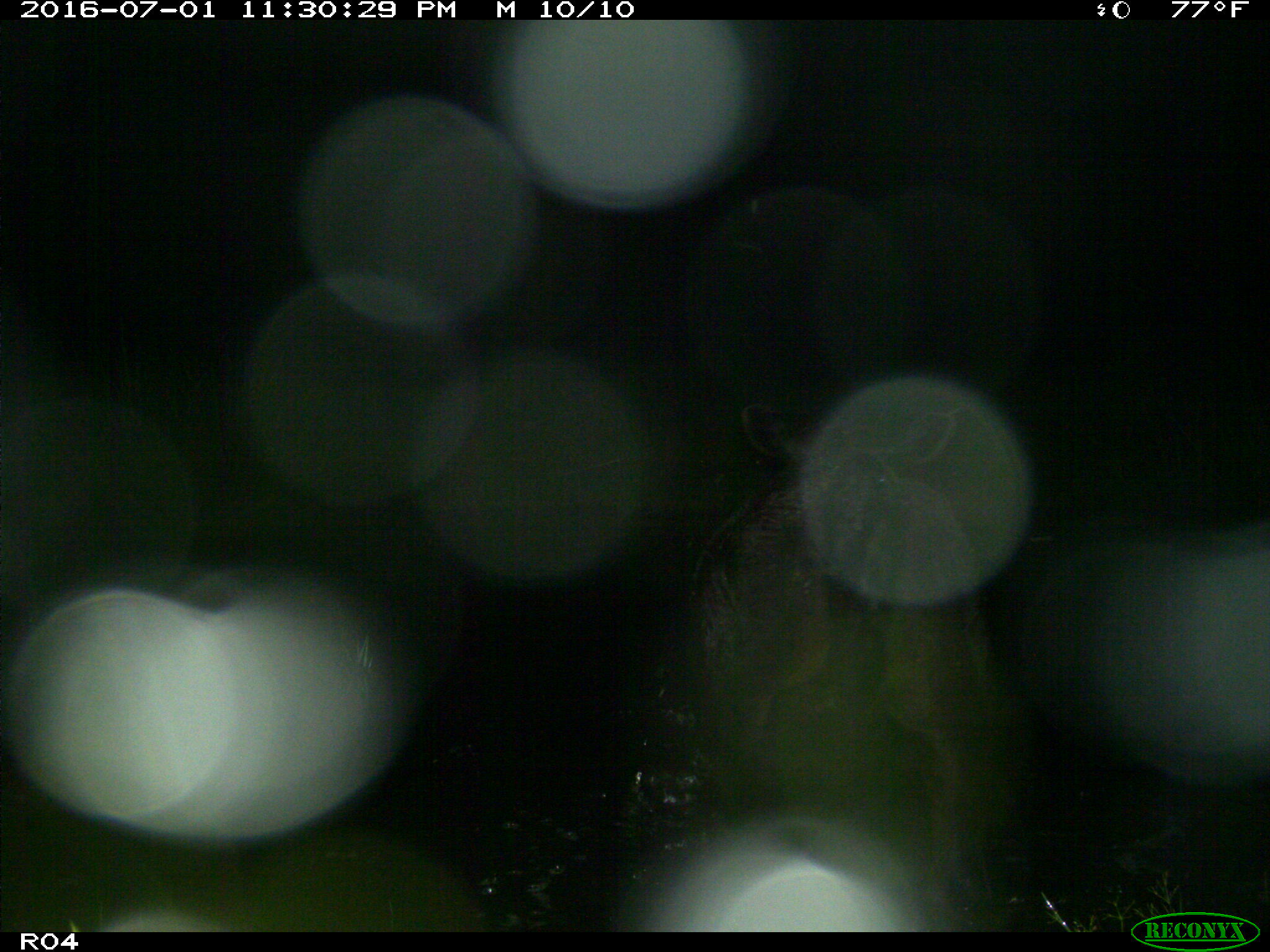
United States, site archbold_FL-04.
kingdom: Animalia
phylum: Chordata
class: Mammalia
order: Artiodactyla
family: Bovidae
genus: Bos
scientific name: Bos taurus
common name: domestic cow